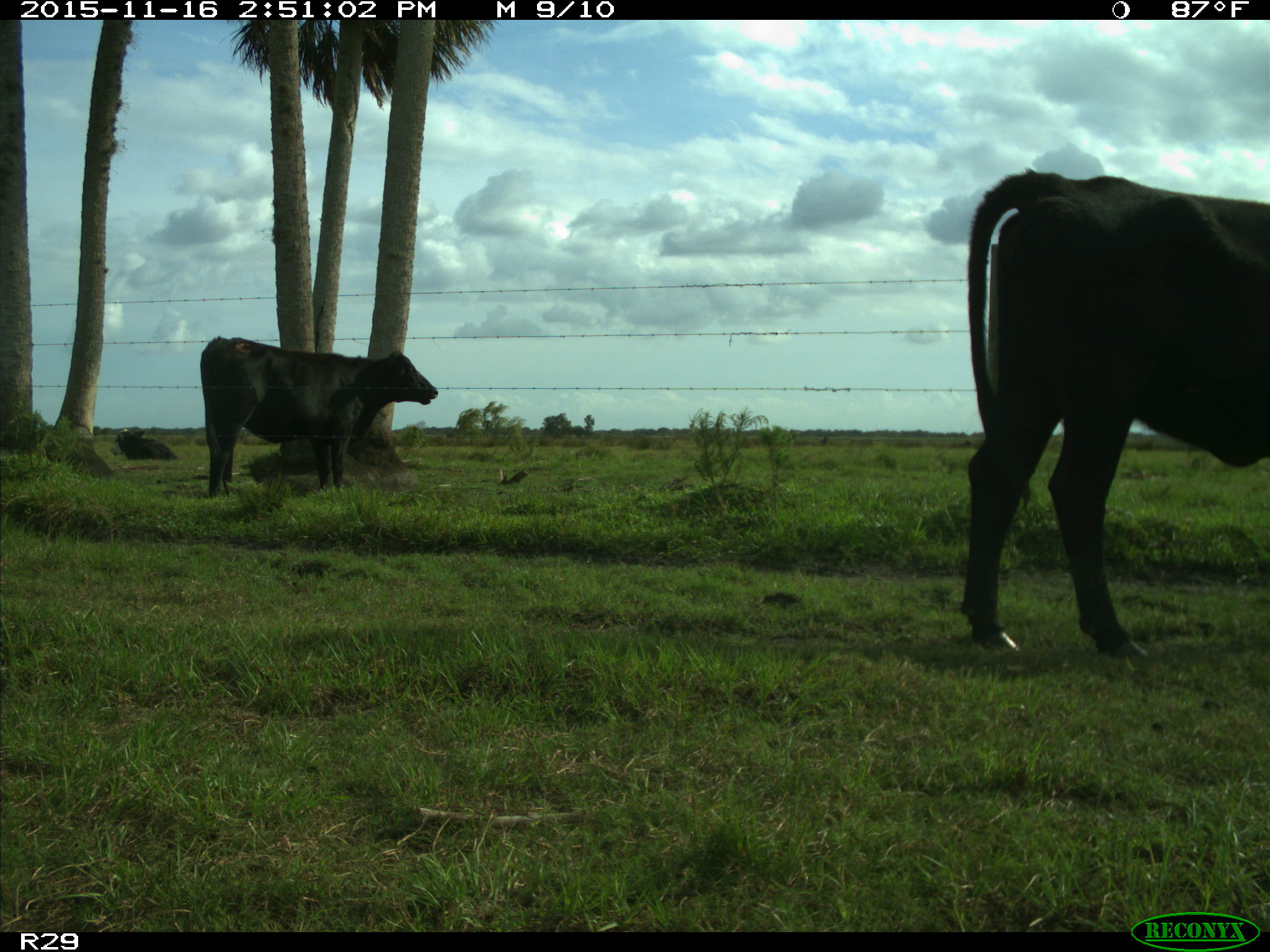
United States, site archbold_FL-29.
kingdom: Animalia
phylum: Chordata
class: Mammalia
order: Artiodactyla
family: Bovidae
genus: Bos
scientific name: Bos taurus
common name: domestic cow